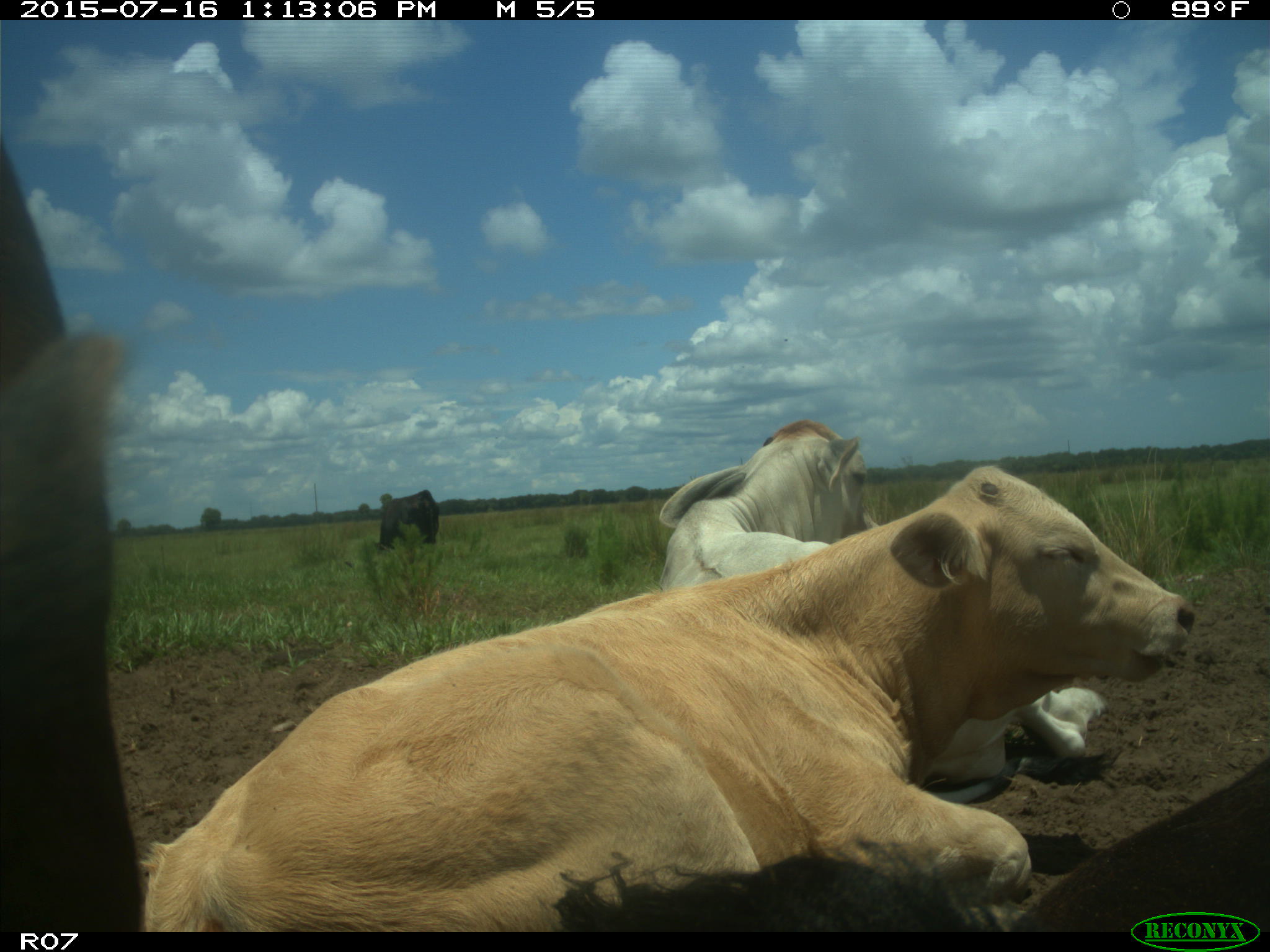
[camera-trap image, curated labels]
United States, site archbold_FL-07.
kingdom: Animalia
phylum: Chordata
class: Mammalia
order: Artiodactyla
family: Bovidae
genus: Bos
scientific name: Bos taurus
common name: domestic cow